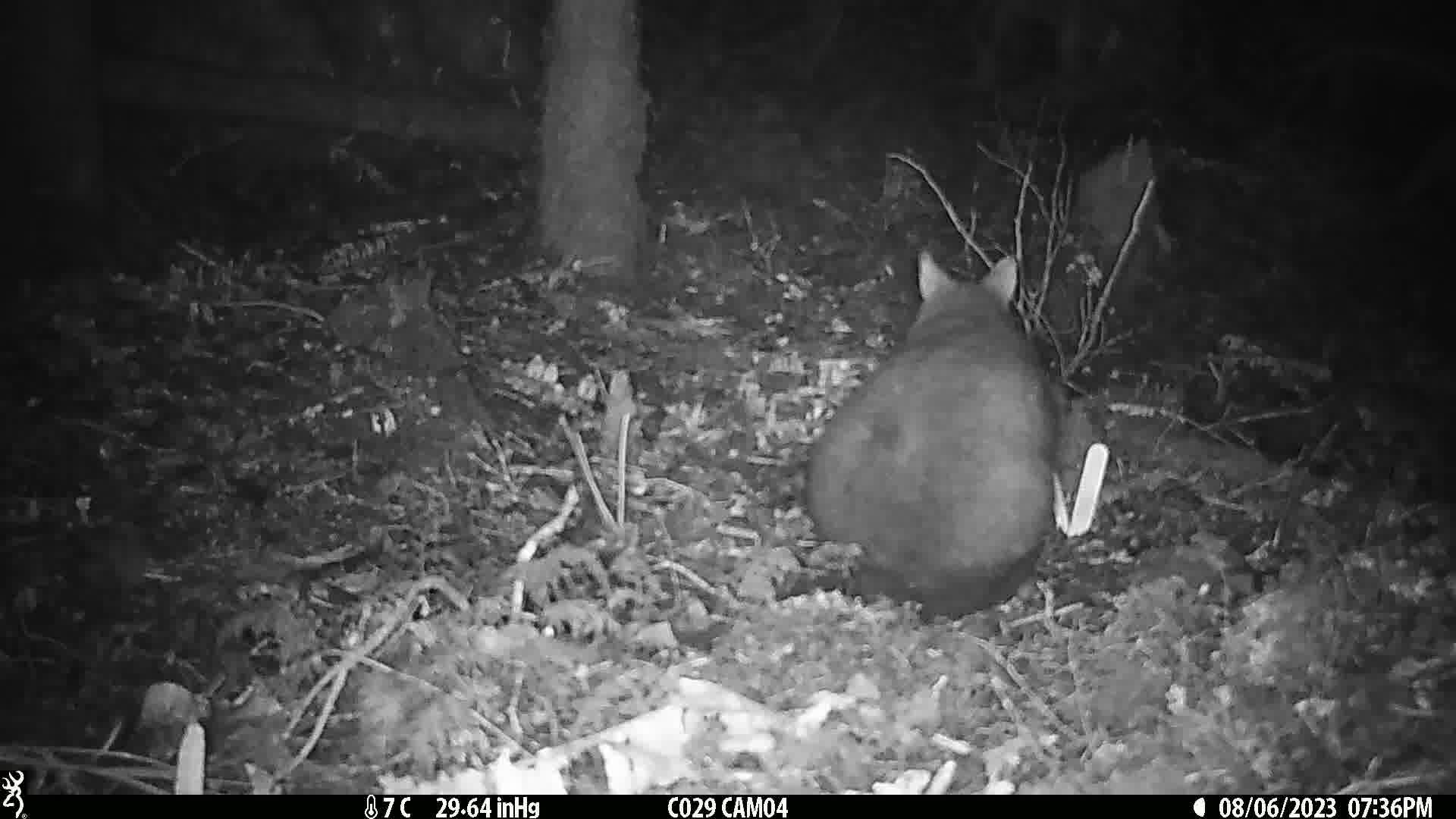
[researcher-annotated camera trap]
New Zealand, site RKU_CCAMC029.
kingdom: Animalia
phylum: Chordata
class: Mammalia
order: Diprotodontia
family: Phalangeridae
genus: Trichosurus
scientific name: Trichosurus vulpecula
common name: common brushtail possum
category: possum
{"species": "possum (common brushtail possum) (Trichosurus vulpecula)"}